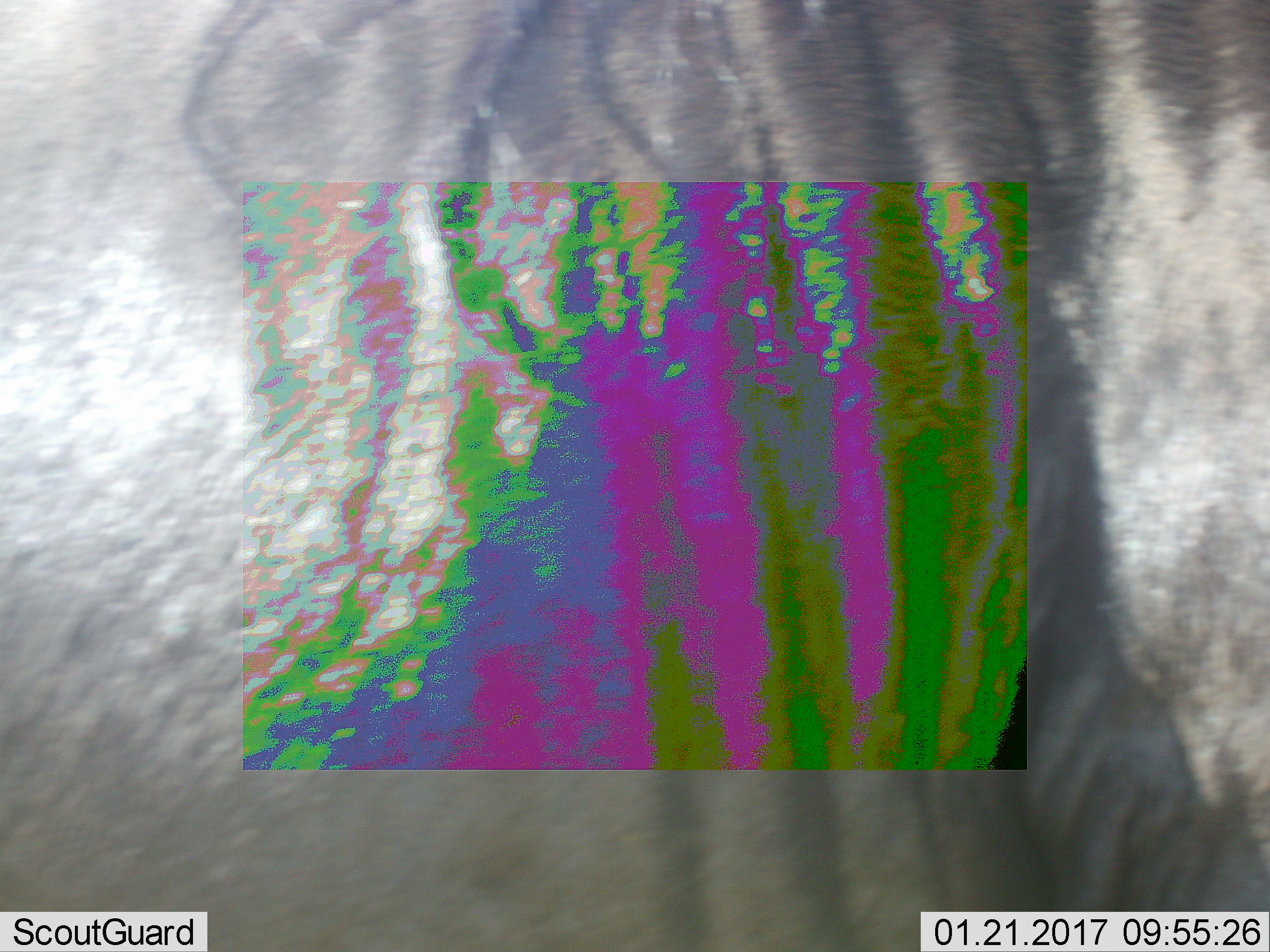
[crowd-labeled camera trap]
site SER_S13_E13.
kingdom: Animalia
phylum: Chordata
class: Mammalia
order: Artiodactyla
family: Bovidae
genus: Connochaetes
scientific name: Connochaetes taurinus taurinus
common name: blue wildebeest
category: wildebeestblue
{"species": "wildebeestblue (blue wildebeest) (Connochaetes taurinus taurinus)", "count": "1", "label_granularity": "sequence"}